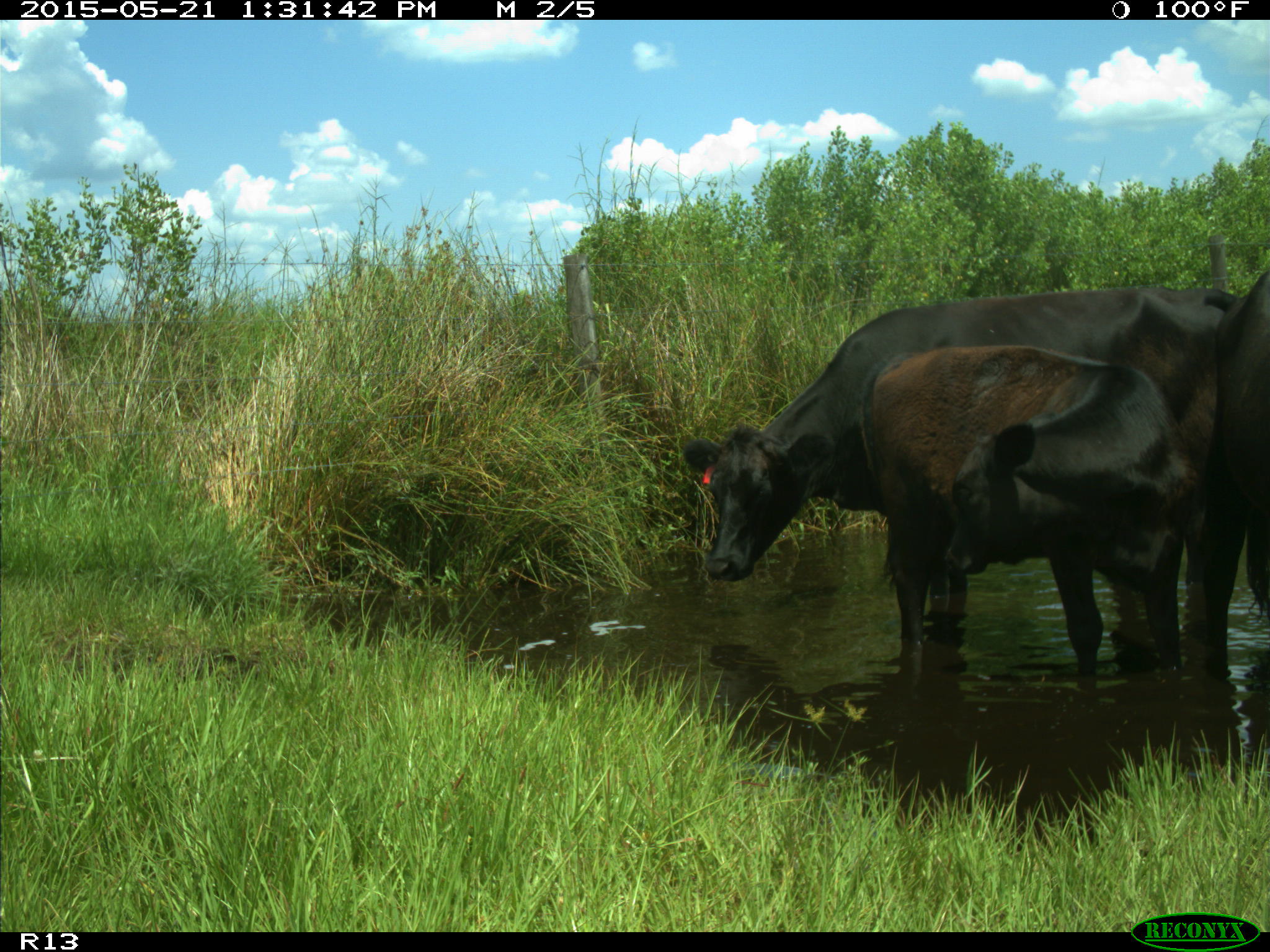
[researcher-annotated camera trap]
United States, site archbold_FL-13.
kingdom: Animalia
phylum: Chordata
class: Mammalia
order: Artiodactyla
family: Bovidae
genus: Bos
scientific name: Bos taurus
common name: domestic cow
Bos taurus (domestic cow).